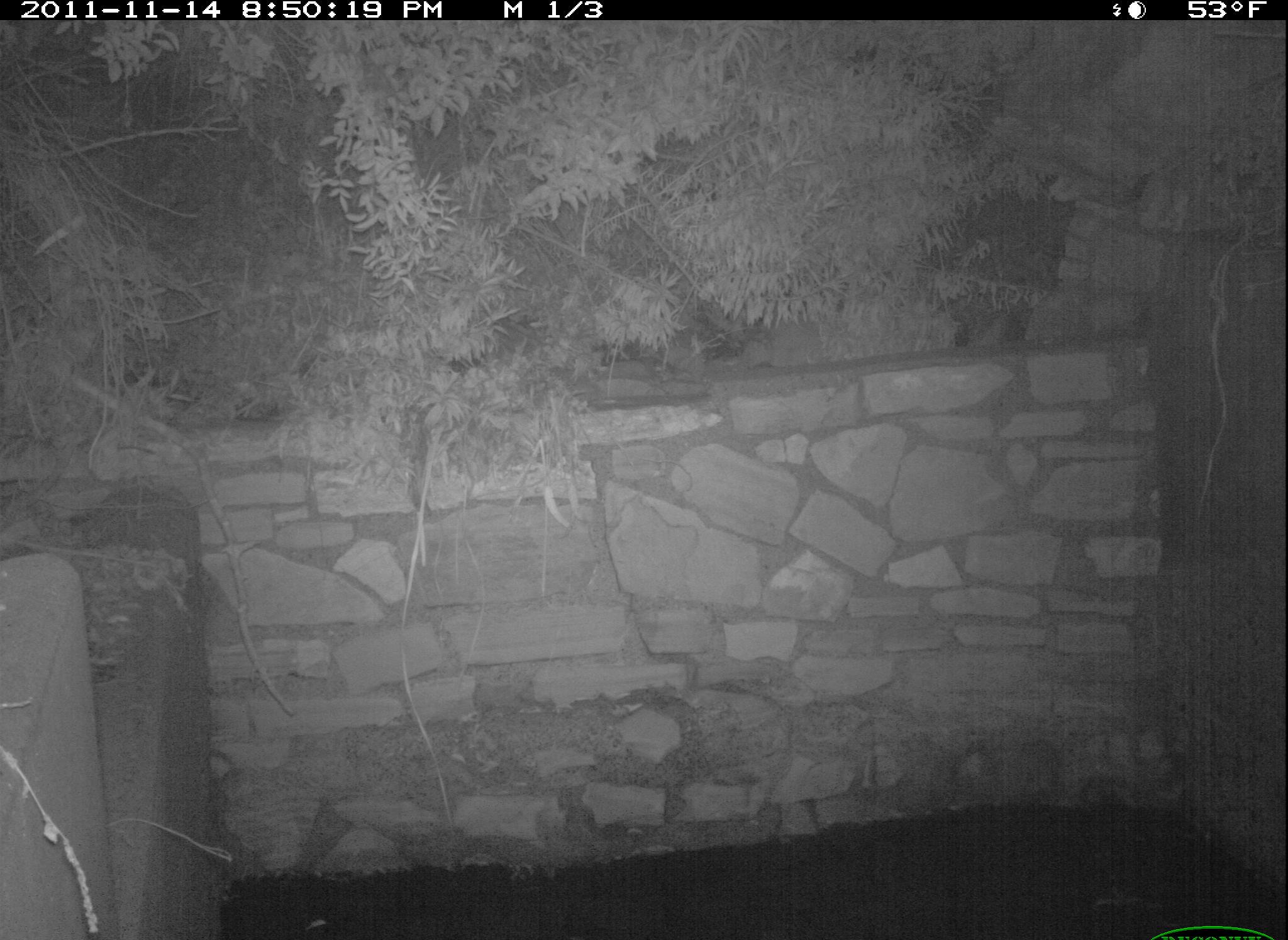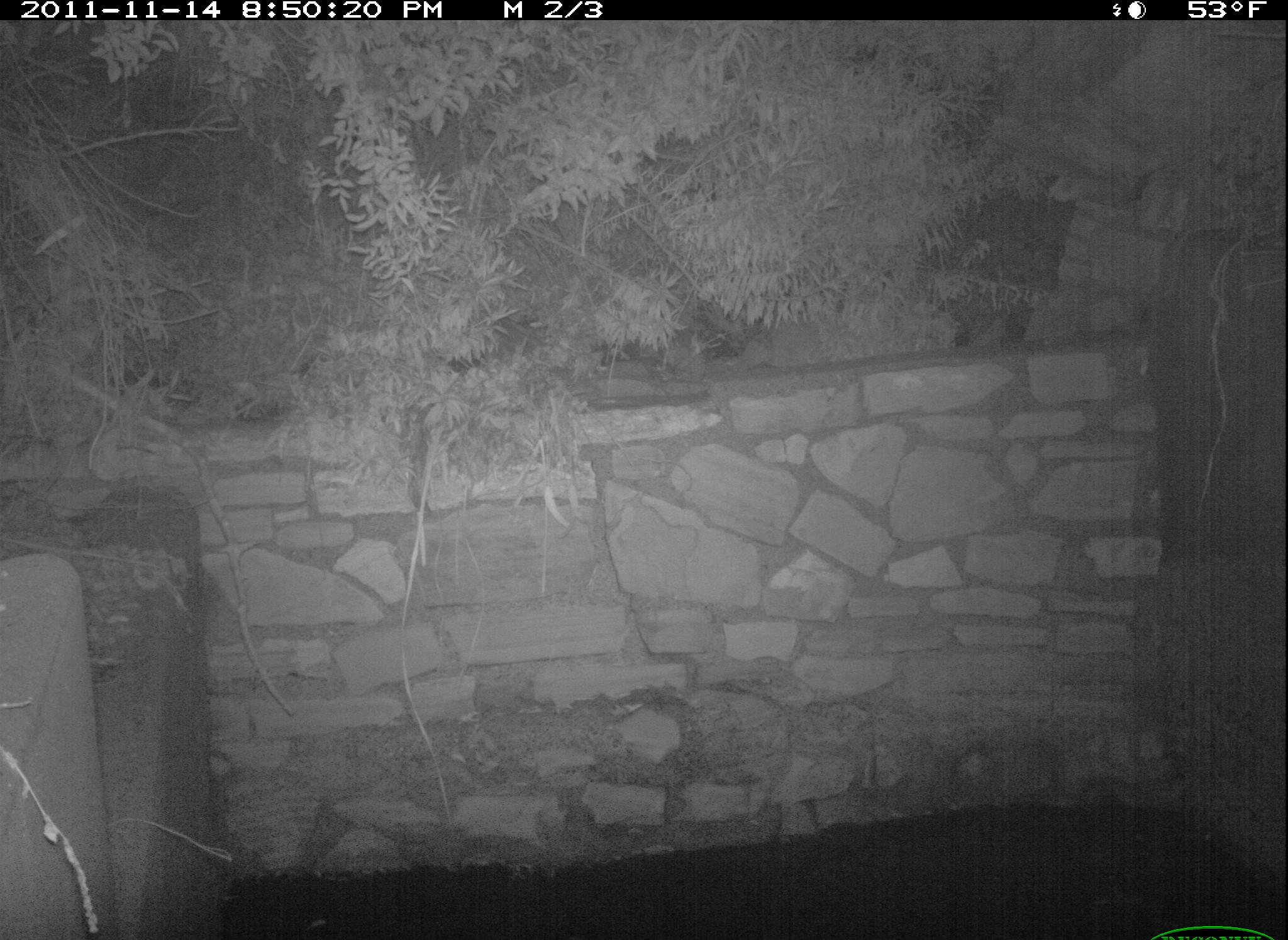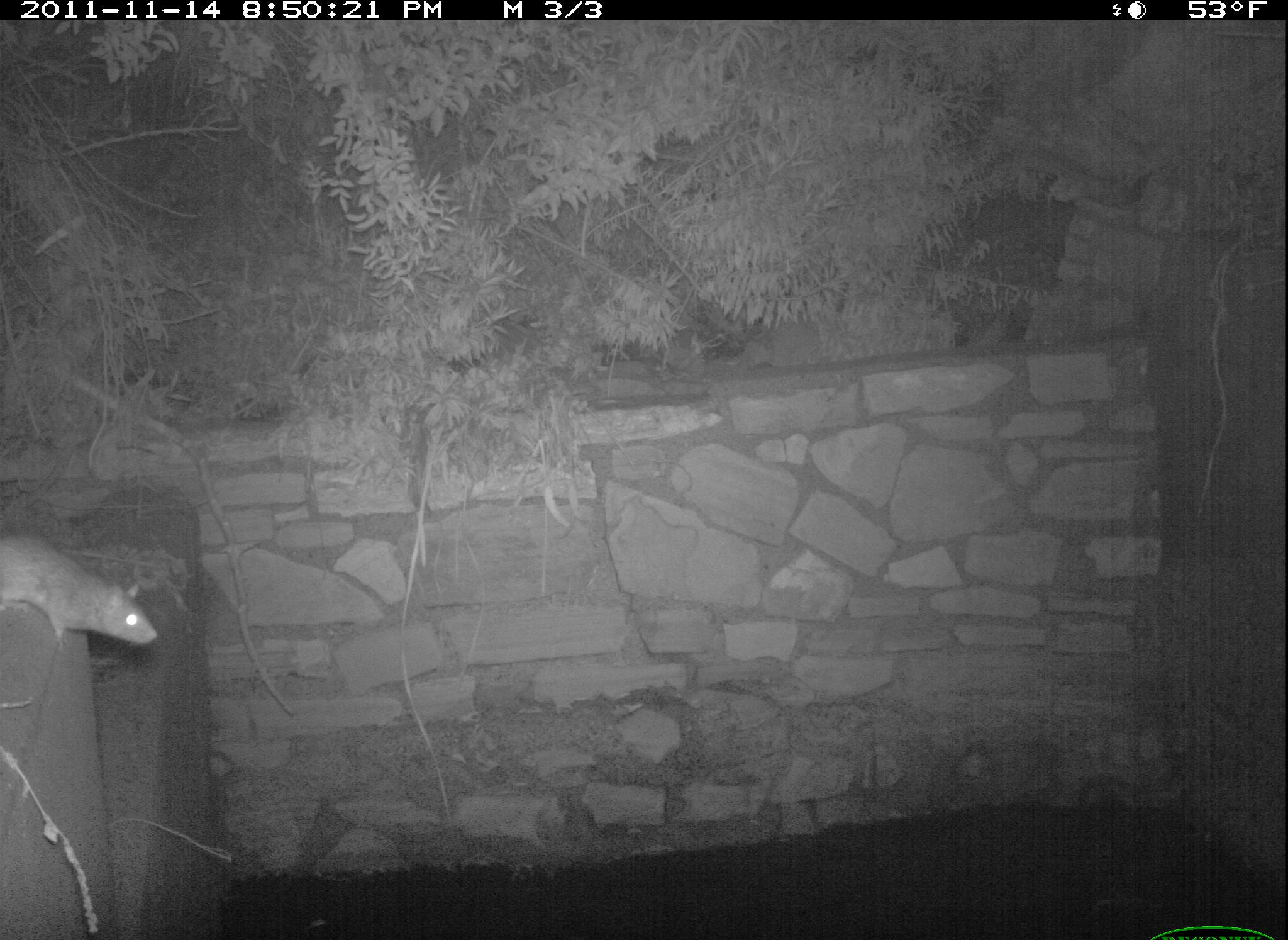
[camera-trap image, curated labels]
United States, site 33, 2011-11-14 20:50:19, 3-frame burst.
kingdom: Animalia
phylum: Chordata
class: Mammalia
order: Rodentia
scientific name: Rodentia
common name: rodent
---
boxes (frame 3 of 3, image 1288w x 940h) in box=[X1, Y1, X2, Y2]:
rodent: box=[3, 522, 159, 673]